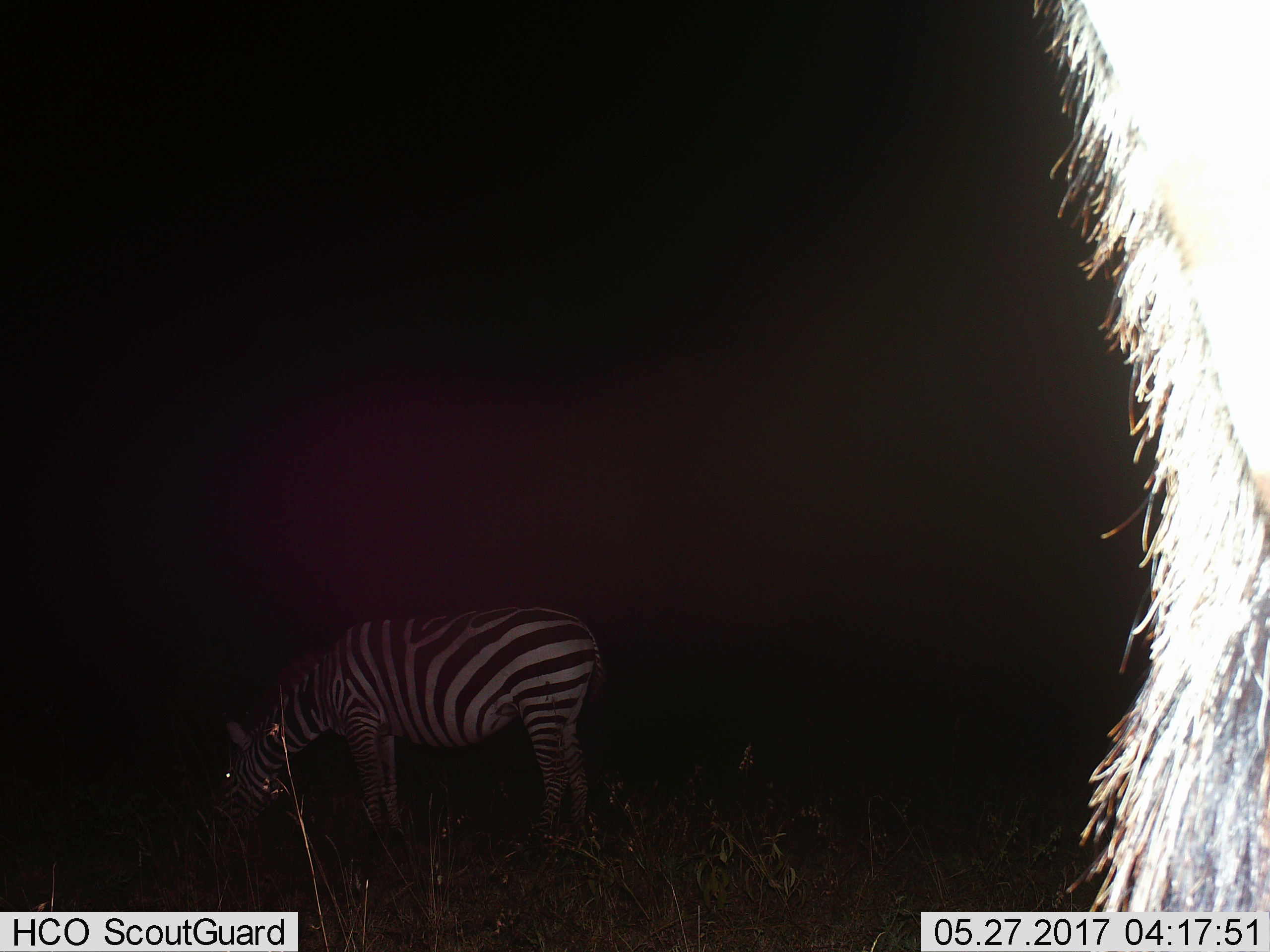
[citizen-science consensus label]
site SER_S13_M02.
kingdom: Animalia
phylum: Chordata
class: Mammalia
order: Perissodactyla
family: Equidae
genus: Equus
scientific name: Equus quagga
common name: plains zebra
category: zebraplains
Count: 2.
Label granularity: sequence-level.